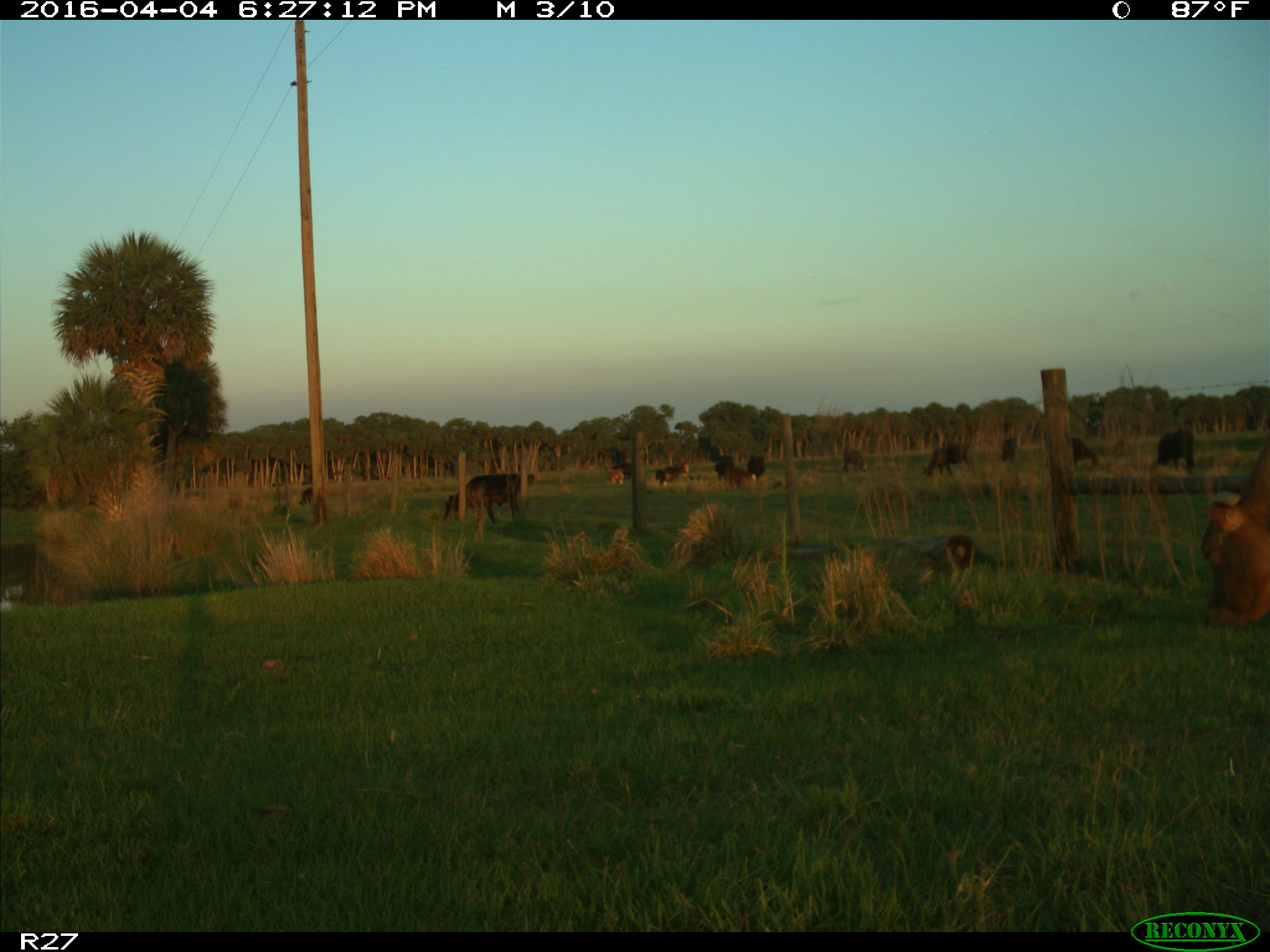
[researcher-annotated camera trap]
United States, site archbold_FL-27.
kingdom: Animalia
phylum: Chordata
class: Mammalia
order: Artiodactyla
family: Bovidae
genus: Bos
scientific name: Bos taurus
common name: domestic cow